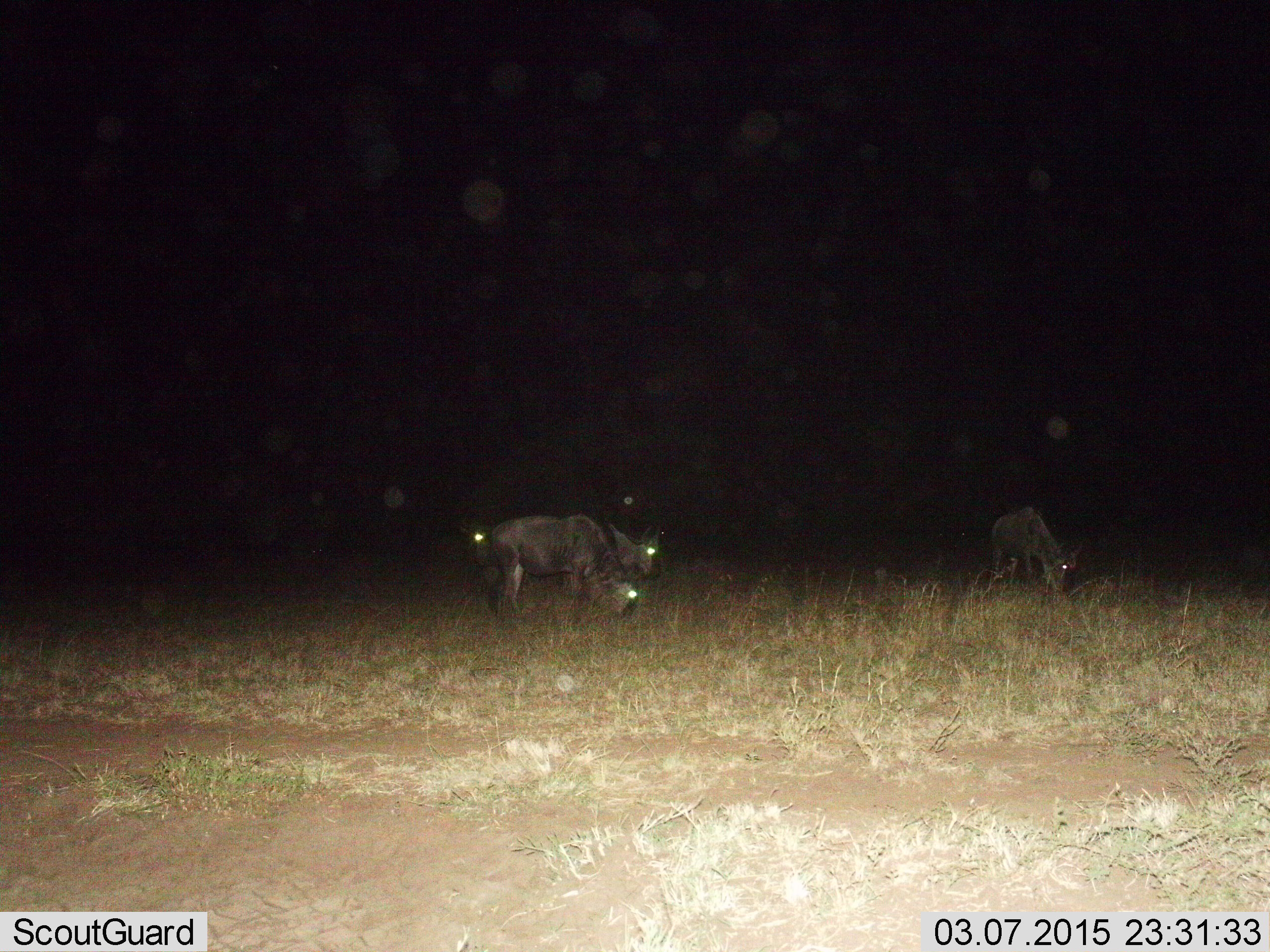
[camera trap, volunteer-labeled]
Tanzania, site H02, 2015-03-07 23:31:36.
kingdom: Animalia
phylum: Chordata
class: Mammalia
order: Artiodactyla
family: Bovidae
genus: Connochaetes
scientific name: Connochaetes taurinus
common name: blue wildebeest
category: wildebeest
Wildebeest (blue wildebeest) (Connochaetes taurinus), count 4. Behavior (volunteer vote fractions): standing 60%, resting 0%, moving 20%, interacting 0%. Young present (vote fraction): 0%. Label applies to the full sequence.